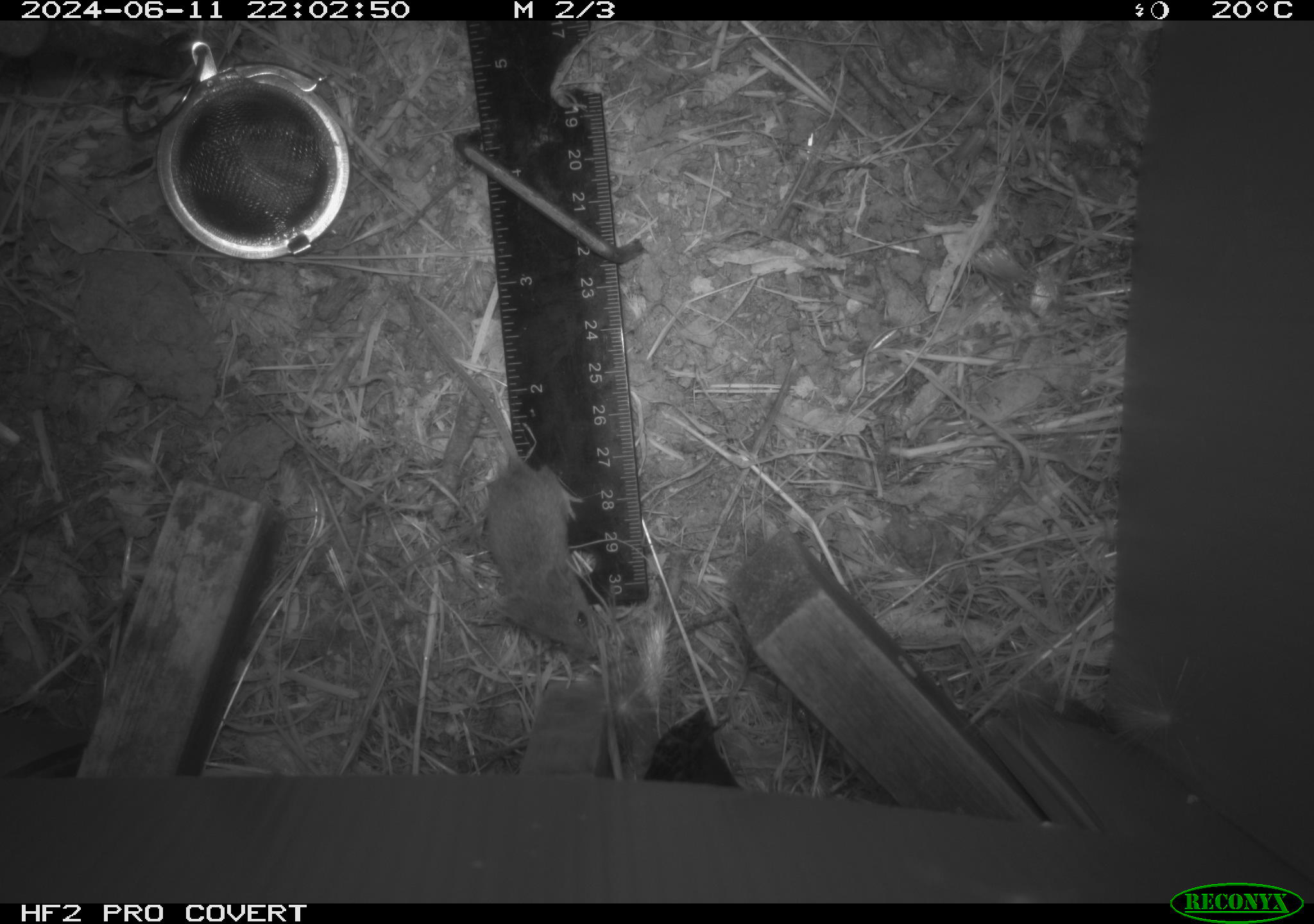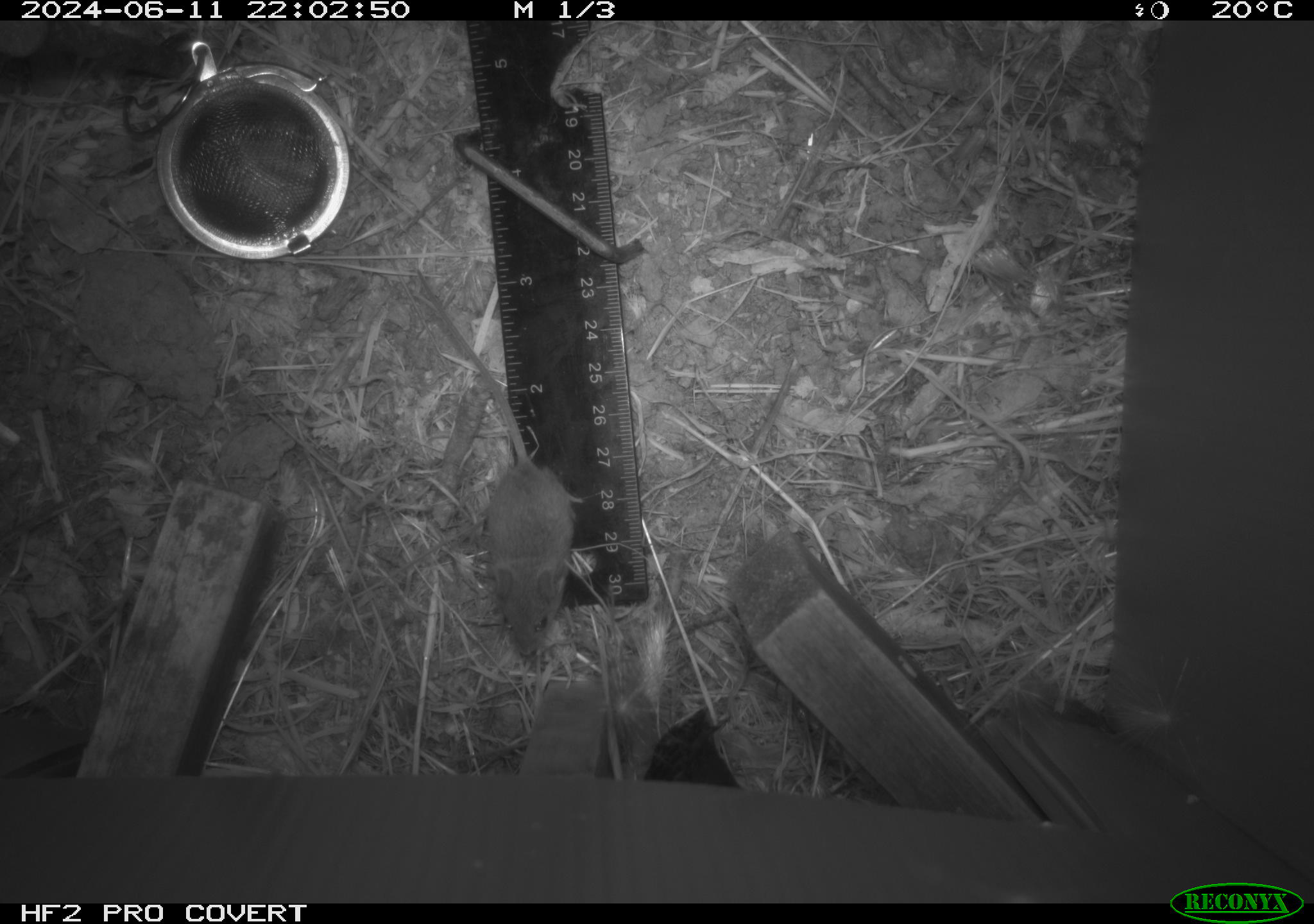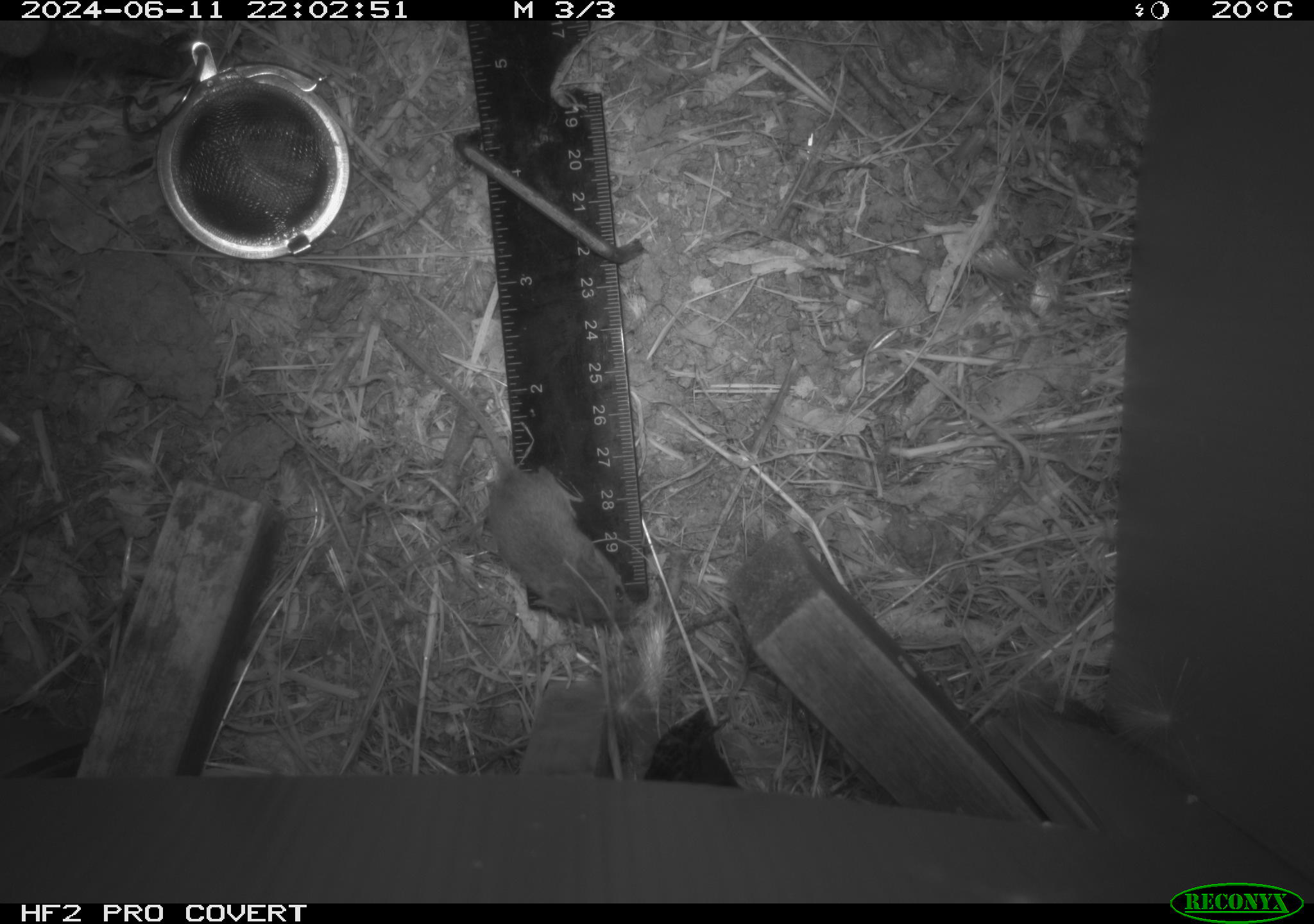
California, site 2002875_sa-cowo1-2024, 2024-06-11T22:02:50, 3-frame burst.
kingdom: Animalia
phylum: Chordata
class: Mammalia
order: Rodentia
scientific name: Rodentia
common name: mouse species